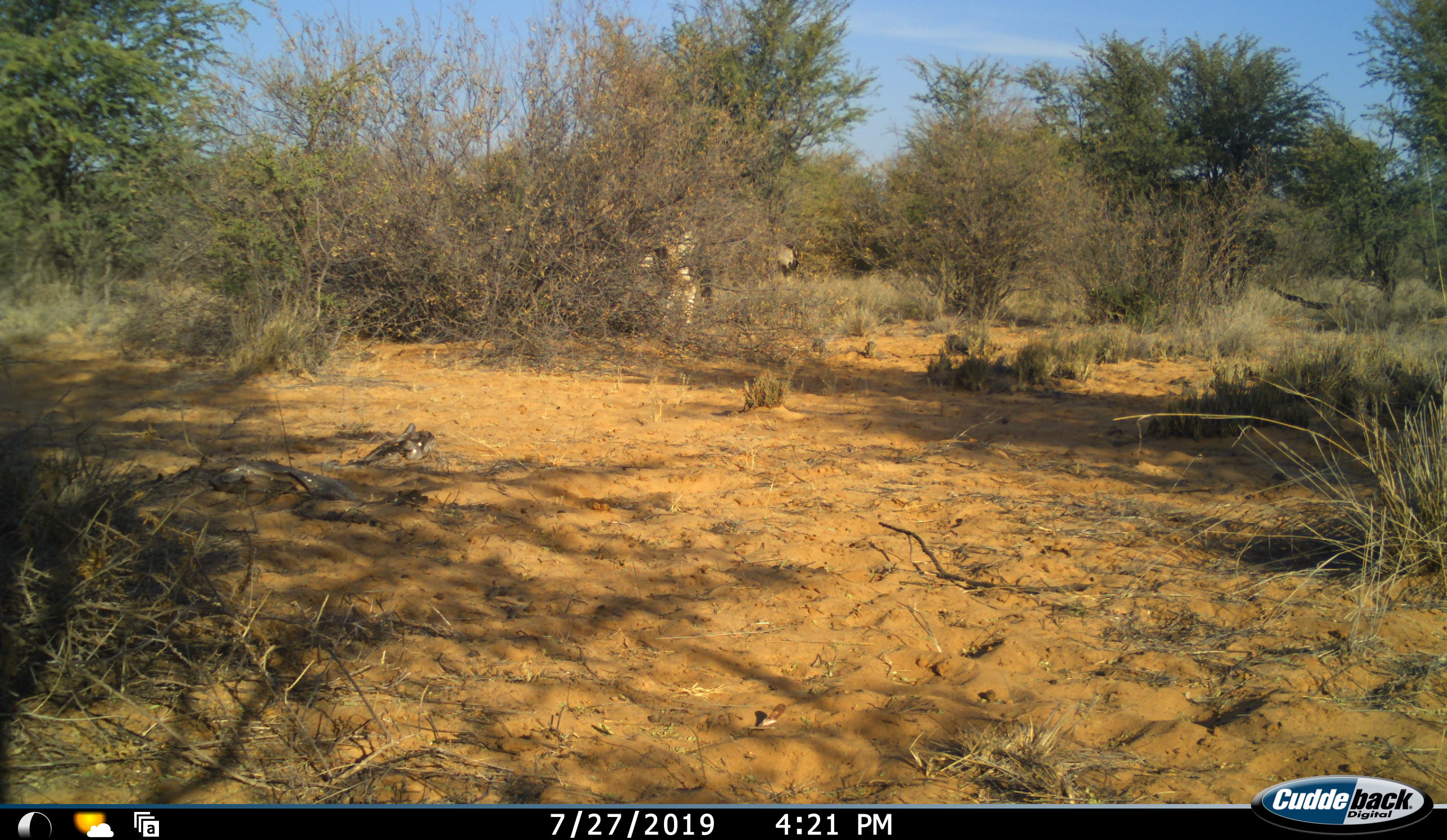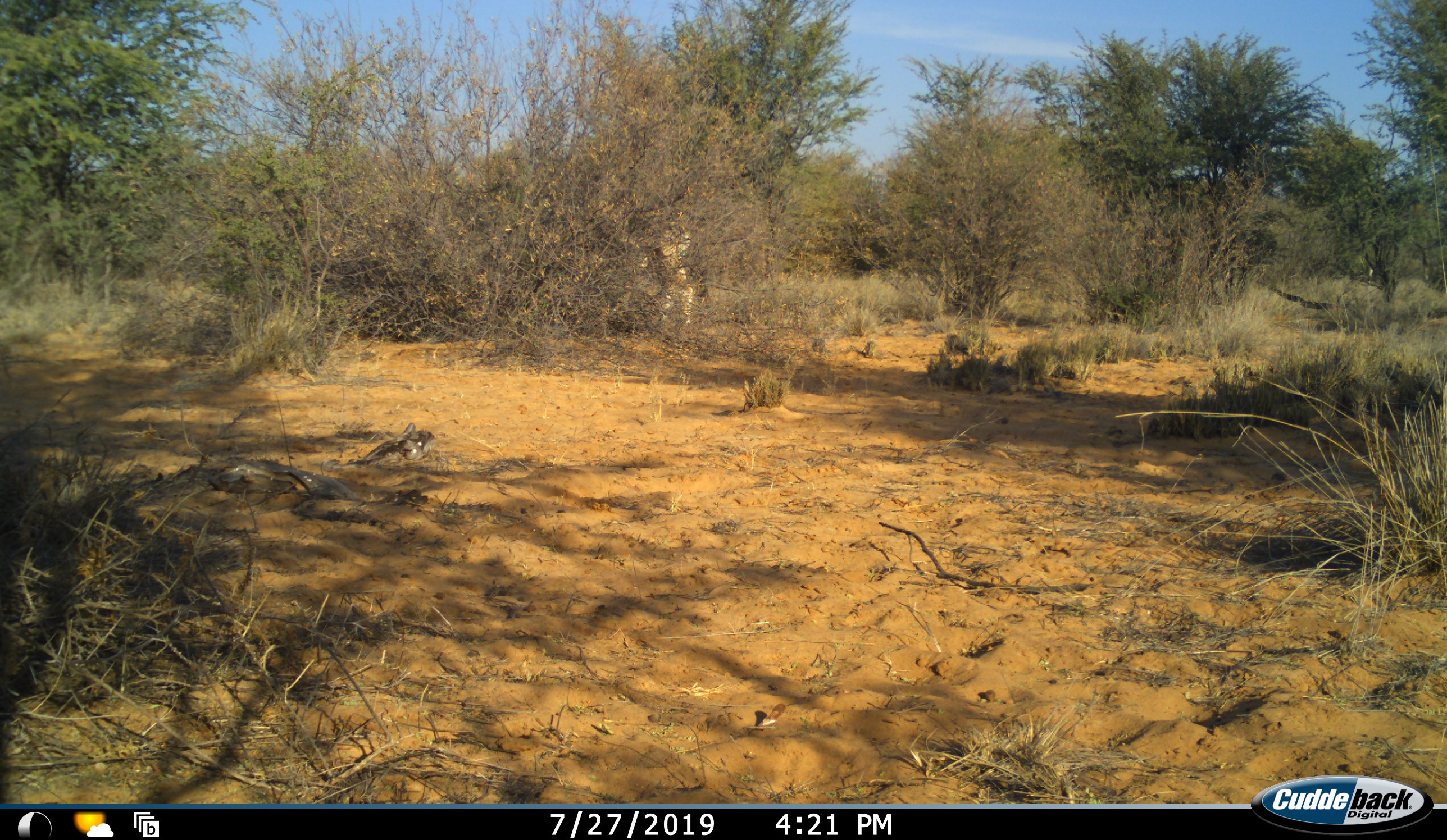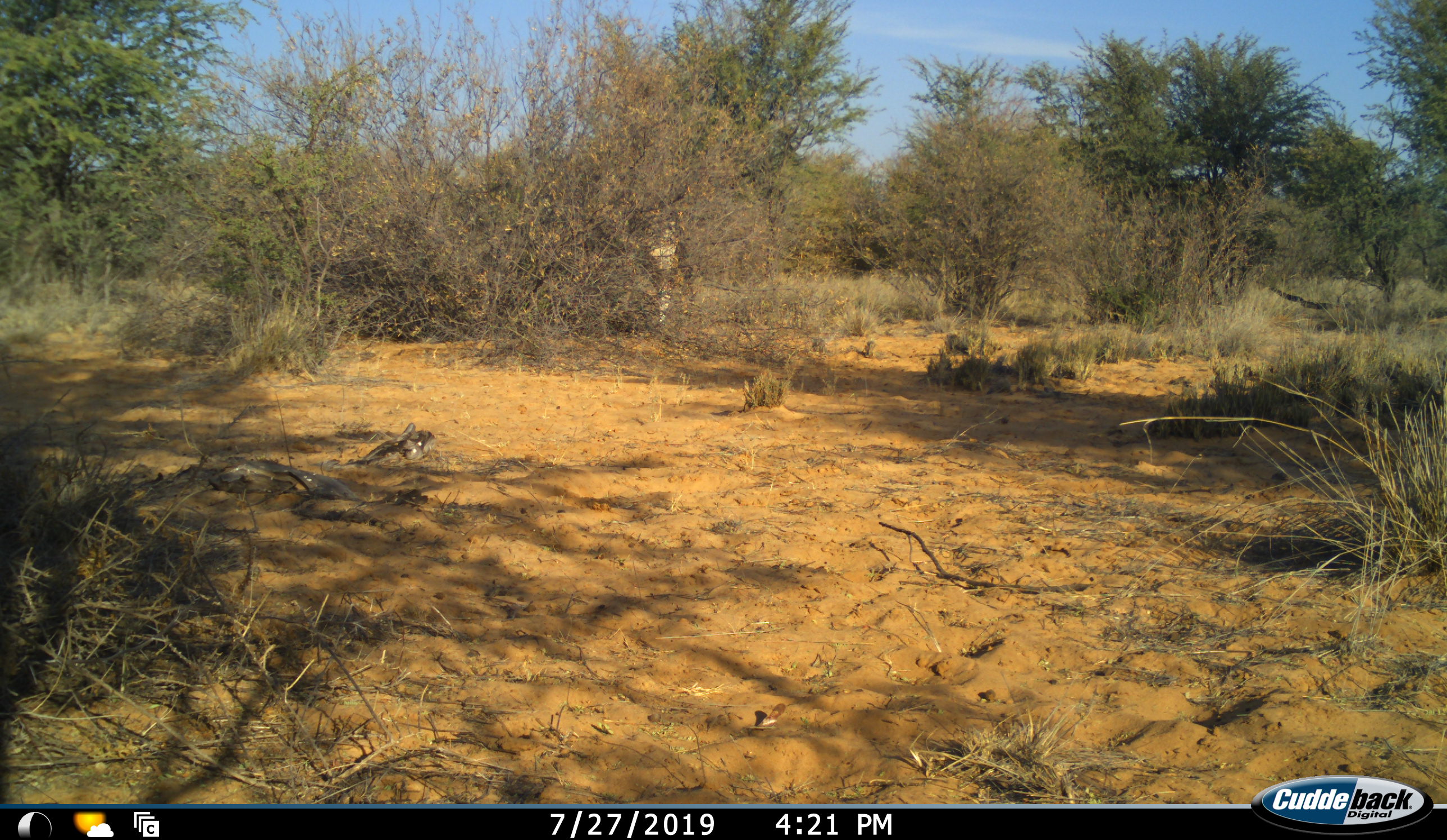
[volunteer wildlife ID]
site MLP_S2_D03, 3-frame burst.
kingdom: Animalia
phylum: Chordata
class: Mammalia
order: Artiodactyla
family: Bovidae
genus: Oryx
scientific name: Oryx gazella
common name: gemsbok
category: oryx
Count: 2.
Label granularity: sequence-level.